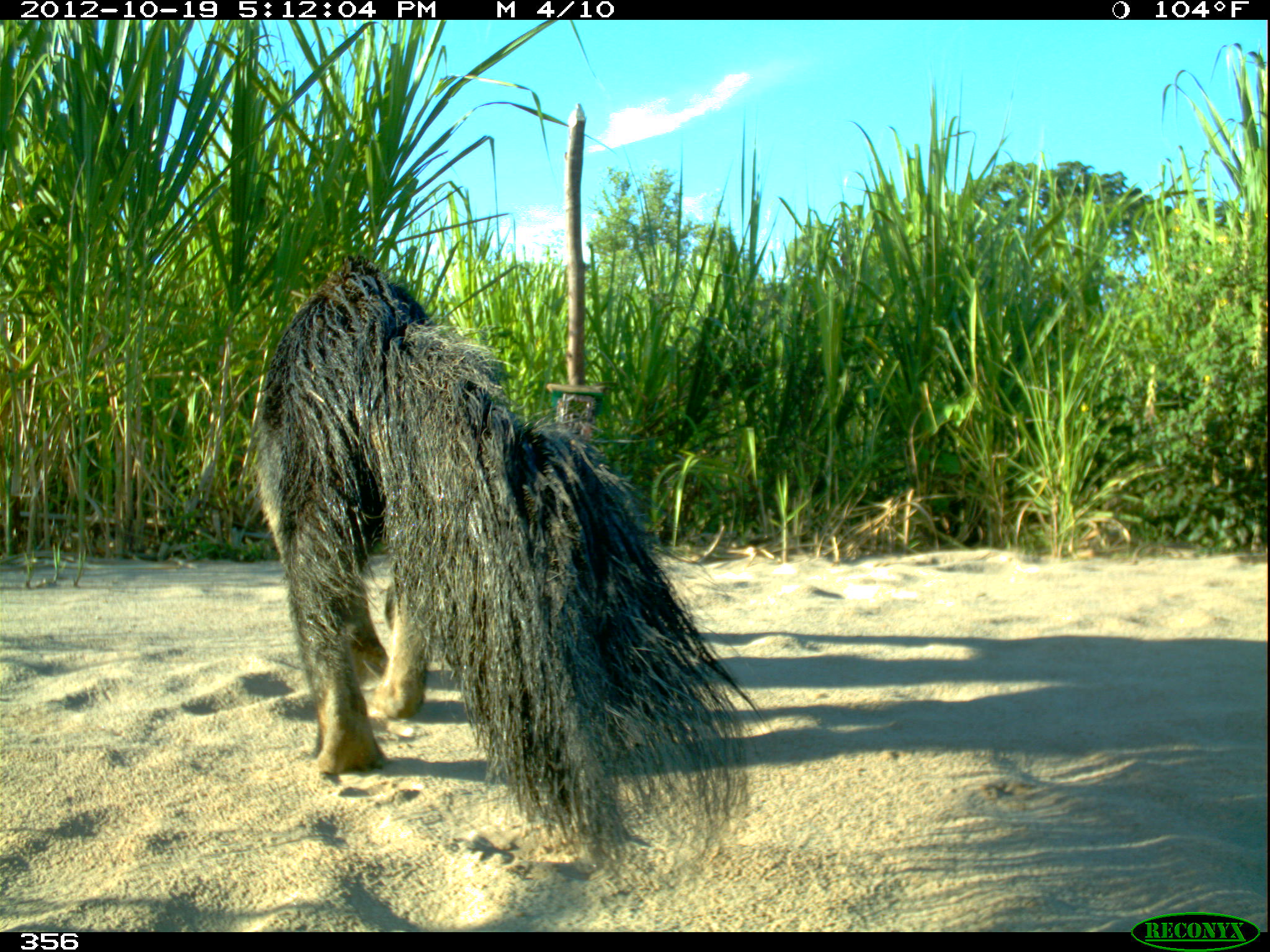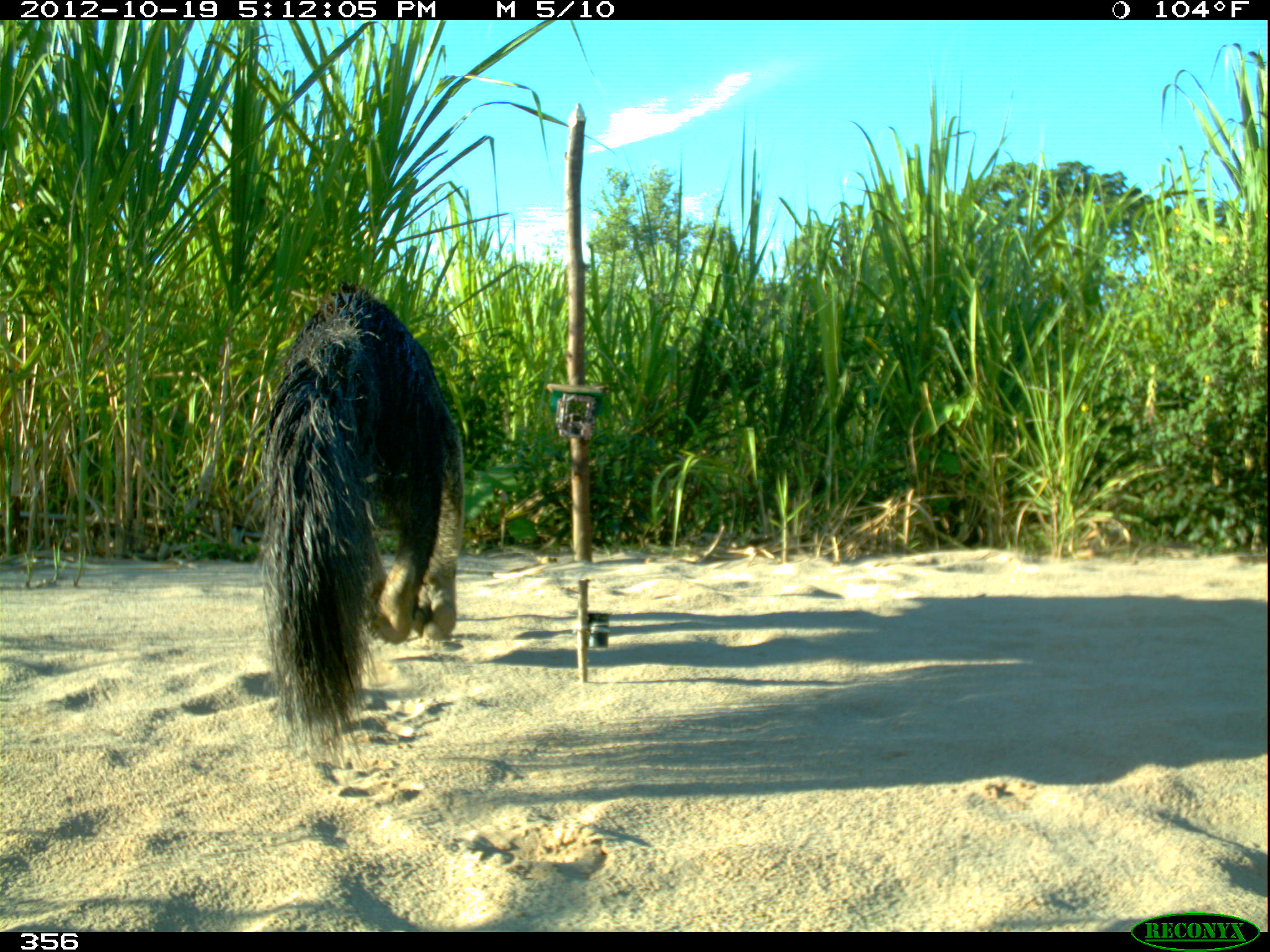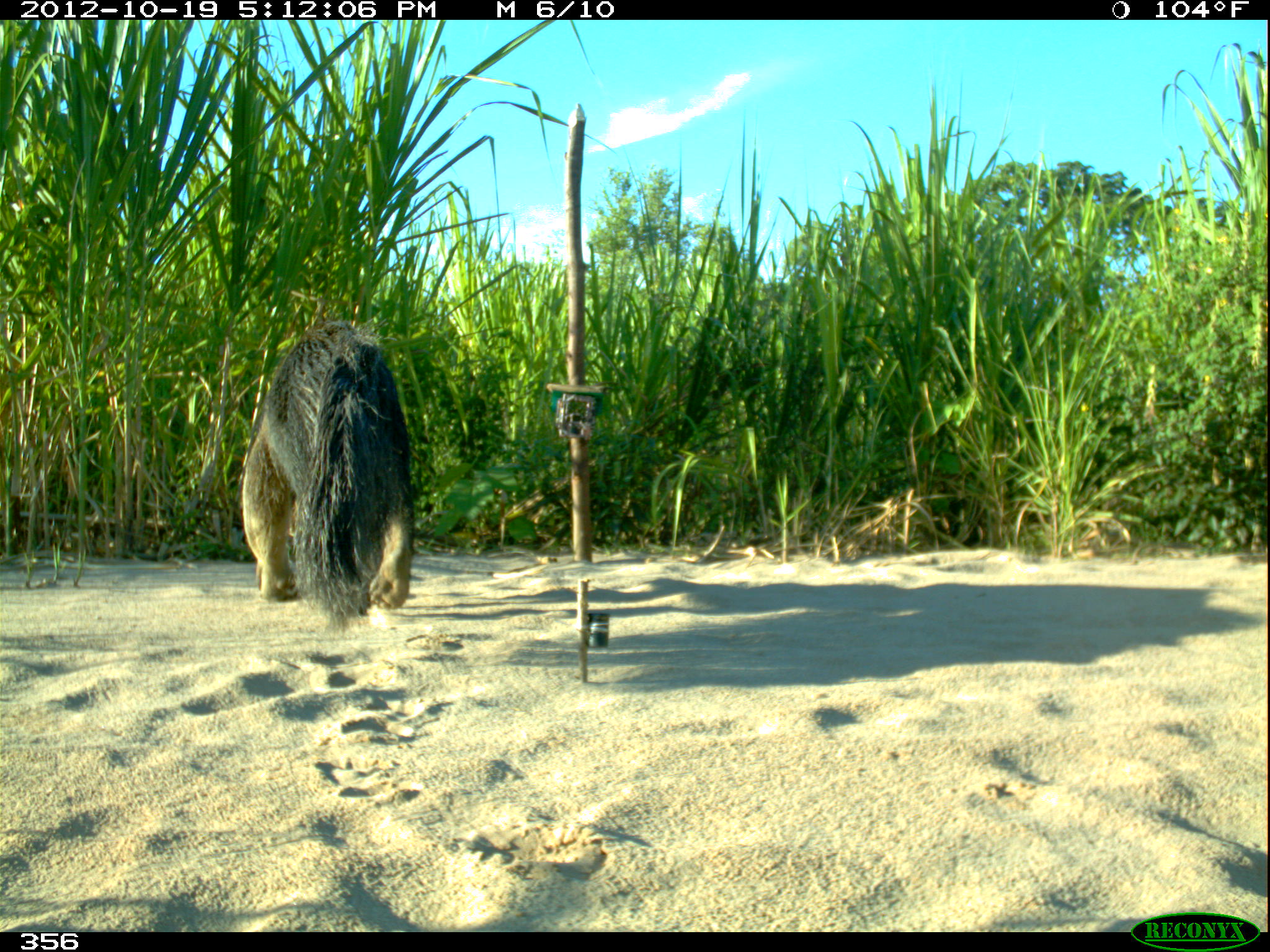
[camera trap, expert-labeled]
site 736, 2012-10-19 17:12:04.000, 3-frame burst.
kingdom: Animalia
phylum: Chordata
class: Mammalia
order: Pilosa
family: Myrmecophagidae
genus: Myrmecophaga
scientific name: Myrmecophaga tridactyla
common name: giant anteater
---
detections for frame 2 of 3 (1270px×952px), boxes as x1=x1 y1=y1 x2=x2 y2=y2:
myrmecophaga tridactyla: x1=252 y1=279 x2=464 y2=769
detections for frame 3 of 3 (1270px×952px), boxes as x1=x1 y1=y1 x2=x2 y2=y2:
myrmecophaga tridactyla: x1=236 y1=315 x2=417 y2=630